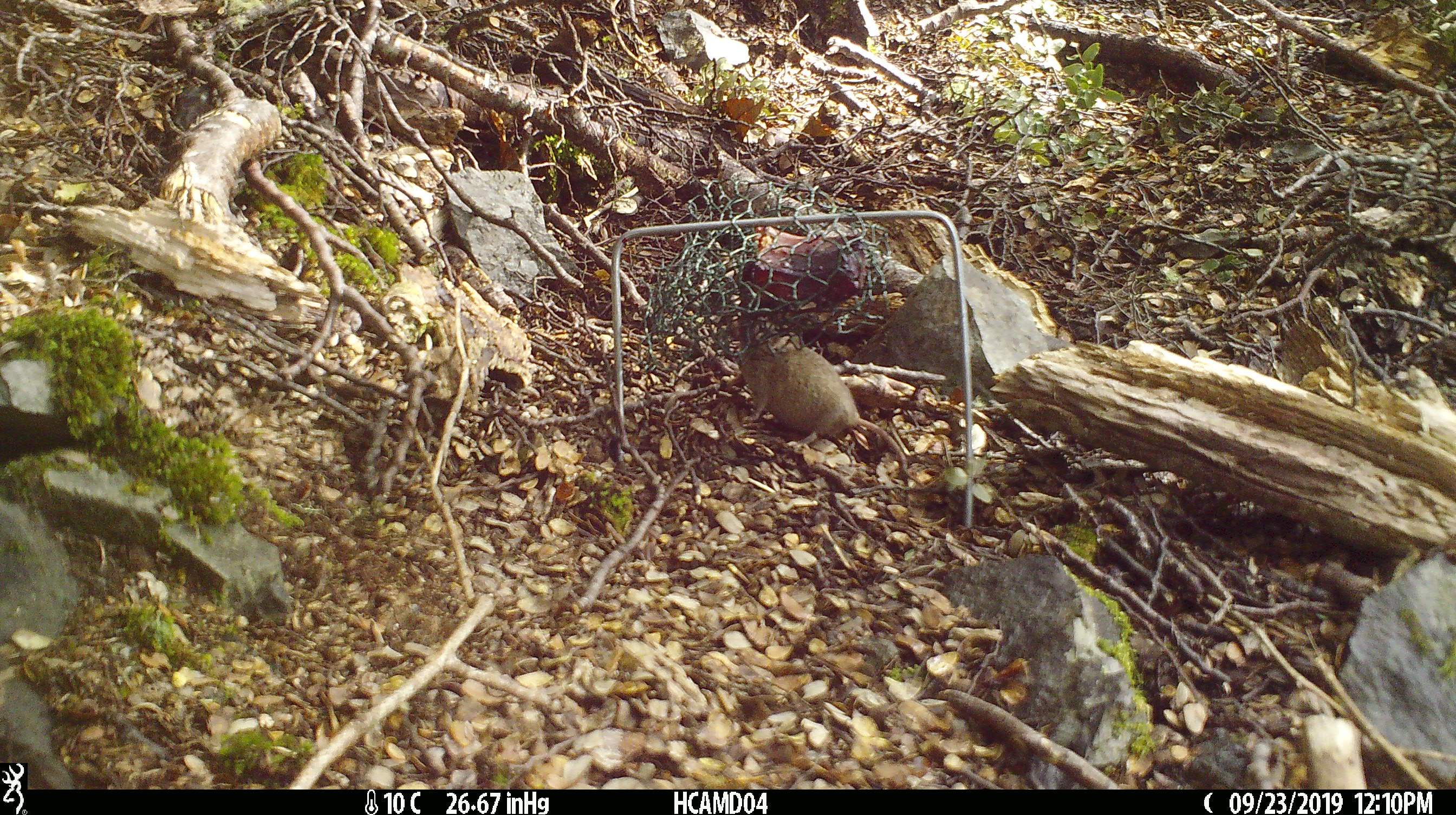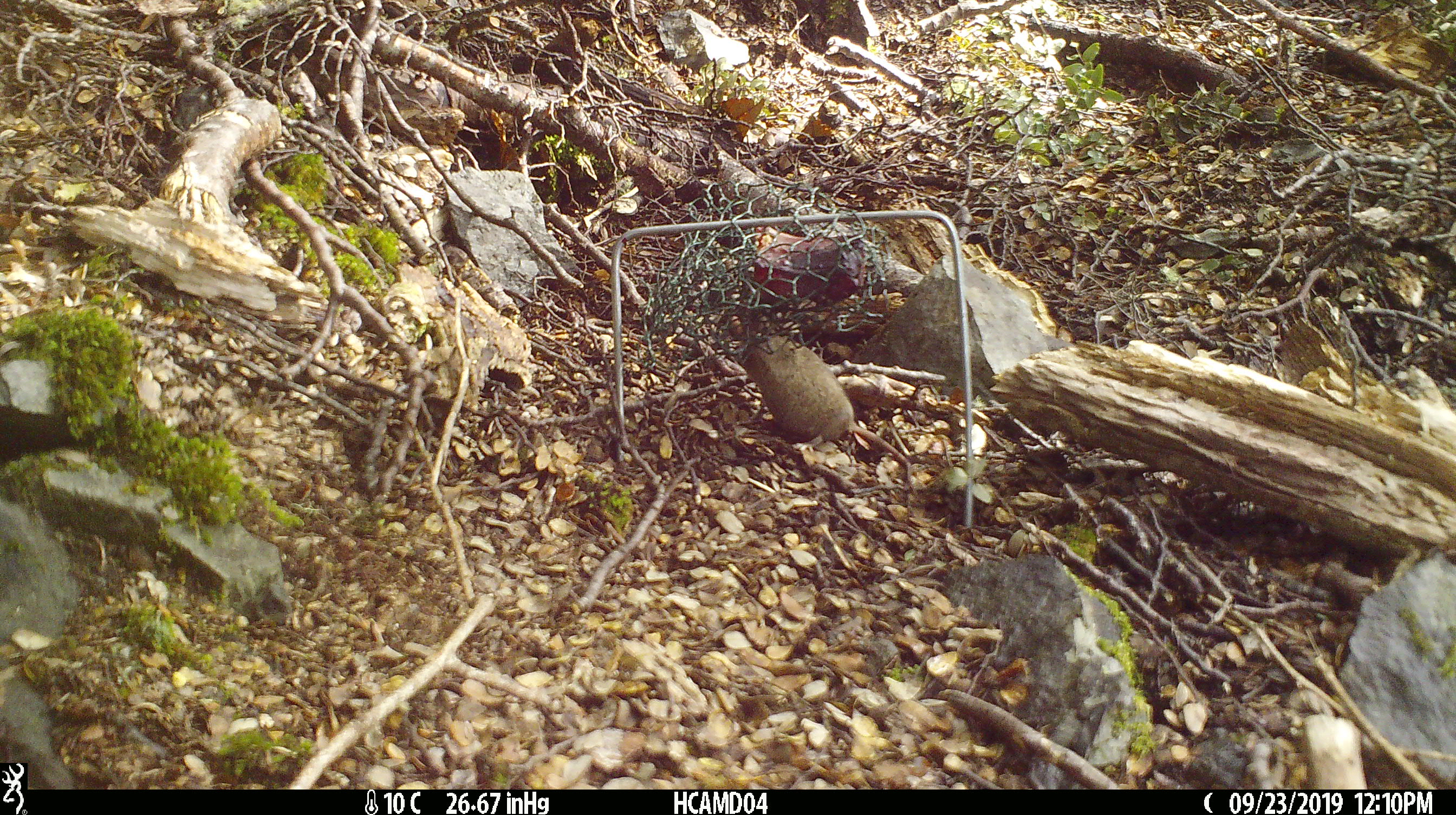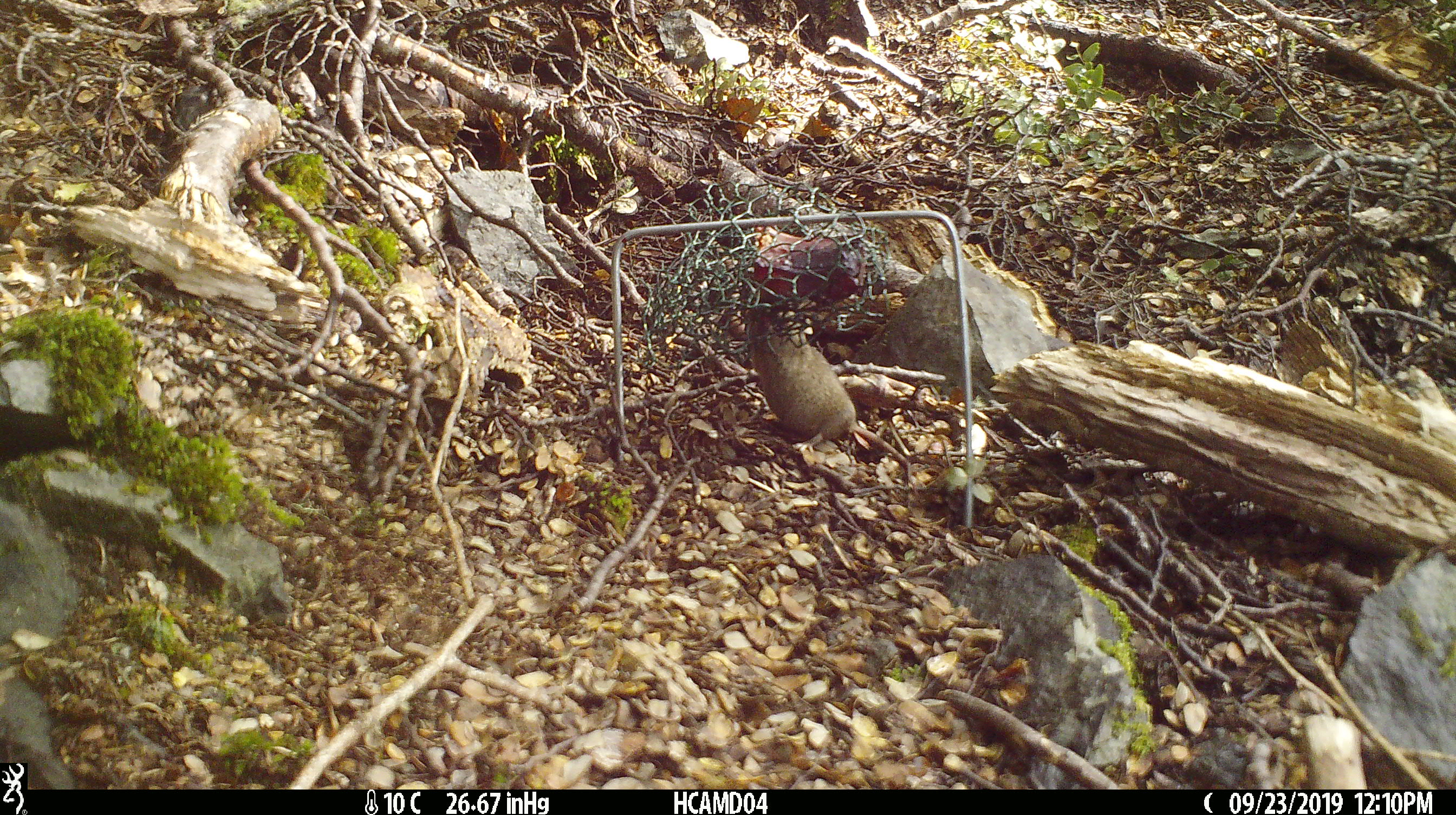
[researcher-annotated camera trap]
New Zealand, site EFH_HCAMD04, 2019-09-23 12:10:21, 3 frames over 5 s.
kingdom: Animalia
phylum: Chordata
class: Mammalia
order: Rodentia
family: Muridae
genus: Mus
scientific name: Mus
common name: mouse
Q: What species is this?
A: Mouse (Mus).